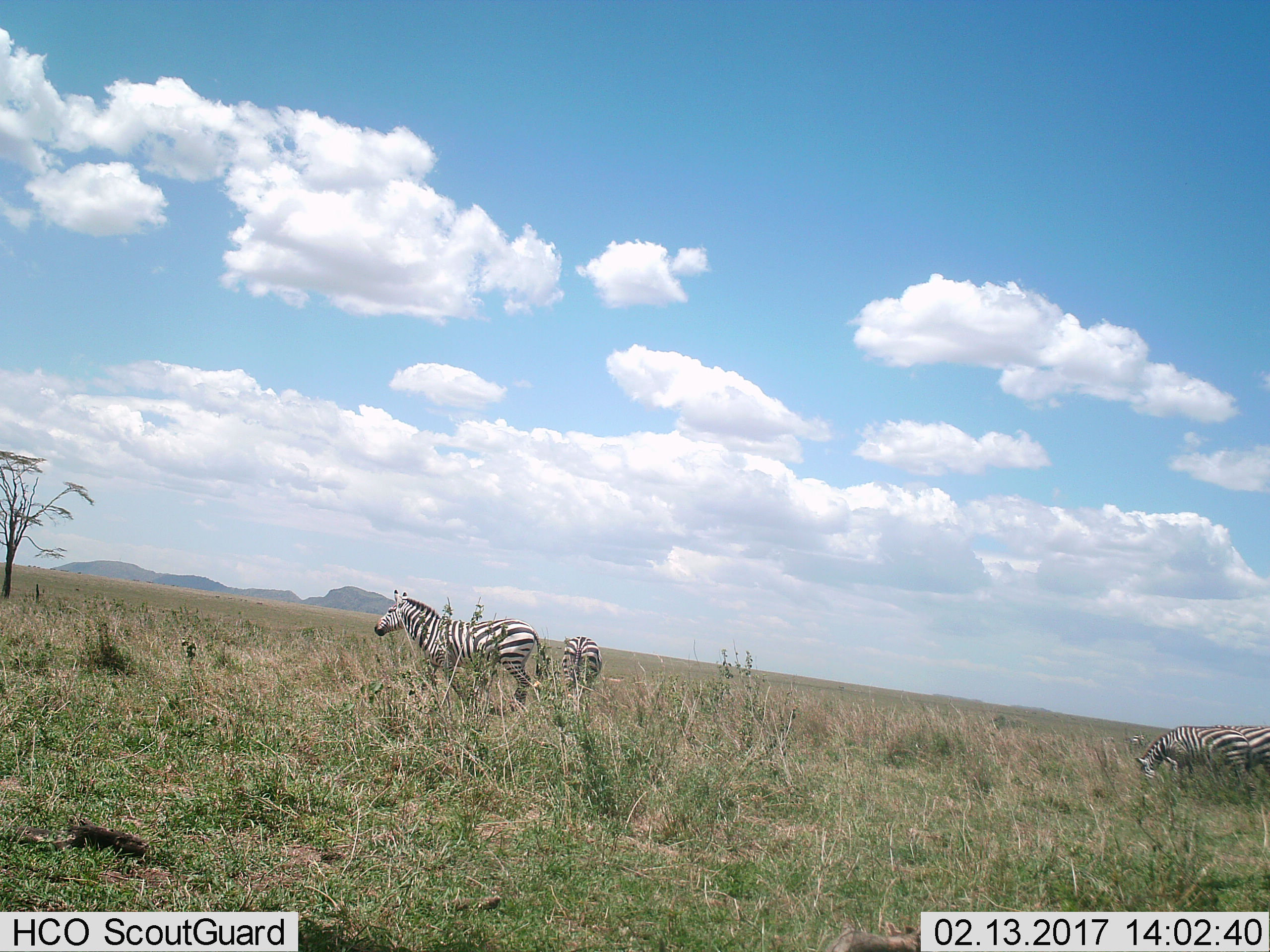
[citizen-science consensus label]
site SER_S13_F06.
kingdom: Animalia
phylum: Chordata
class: Mammalia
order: Perissodactyla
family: Equidae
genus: Equus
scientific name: Equus quagga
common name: plains zebra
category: zebraplains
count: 4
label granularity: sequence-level